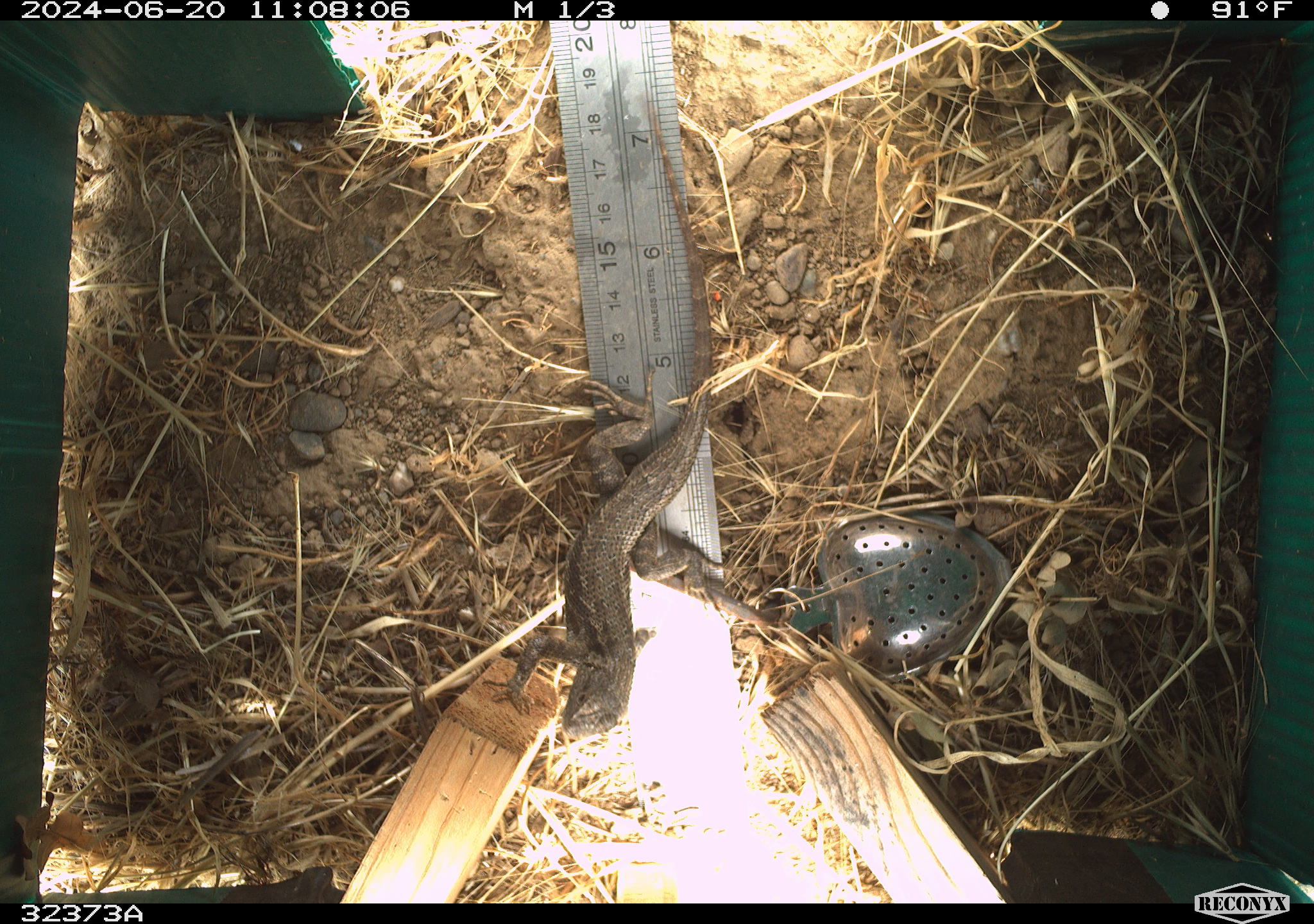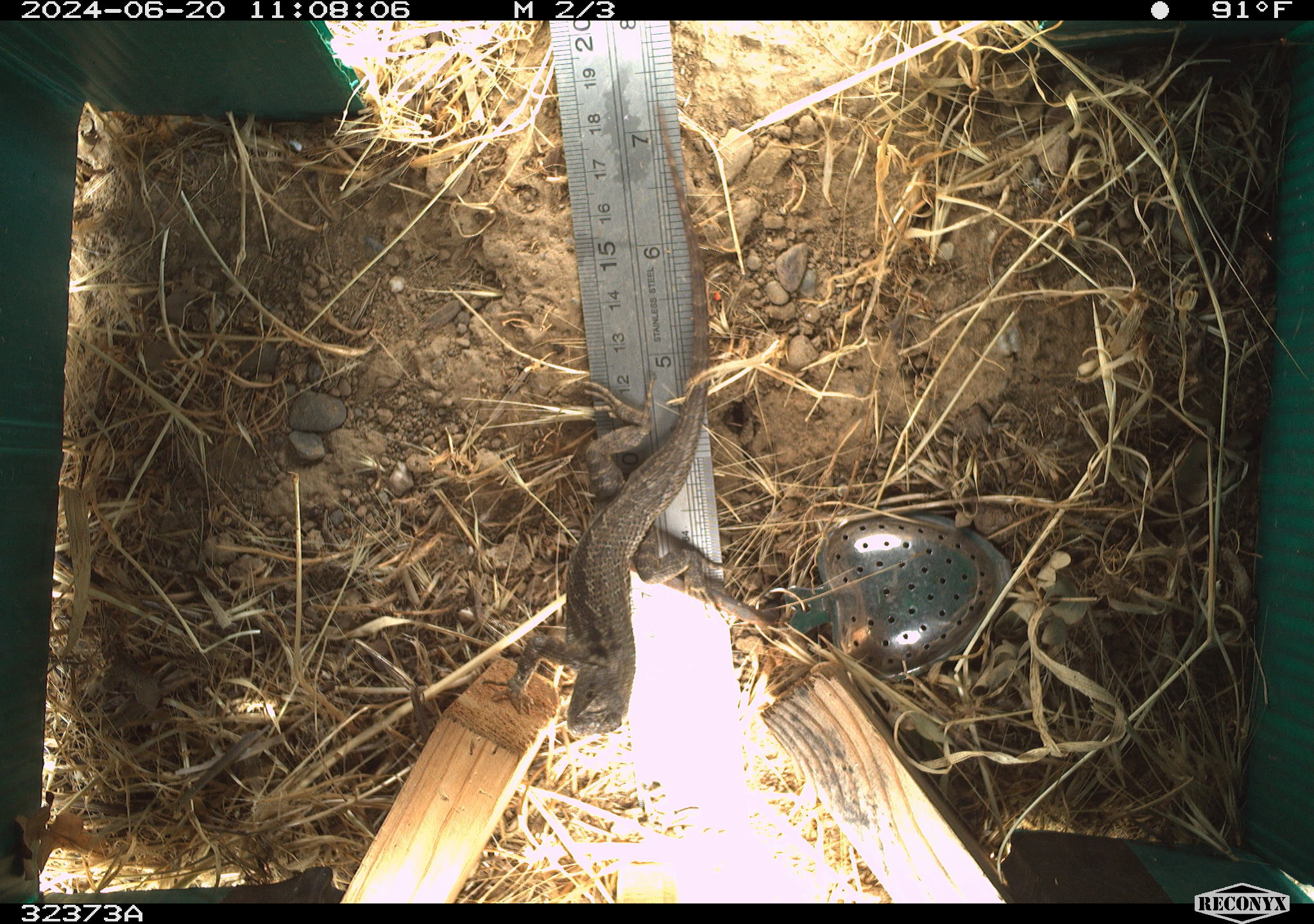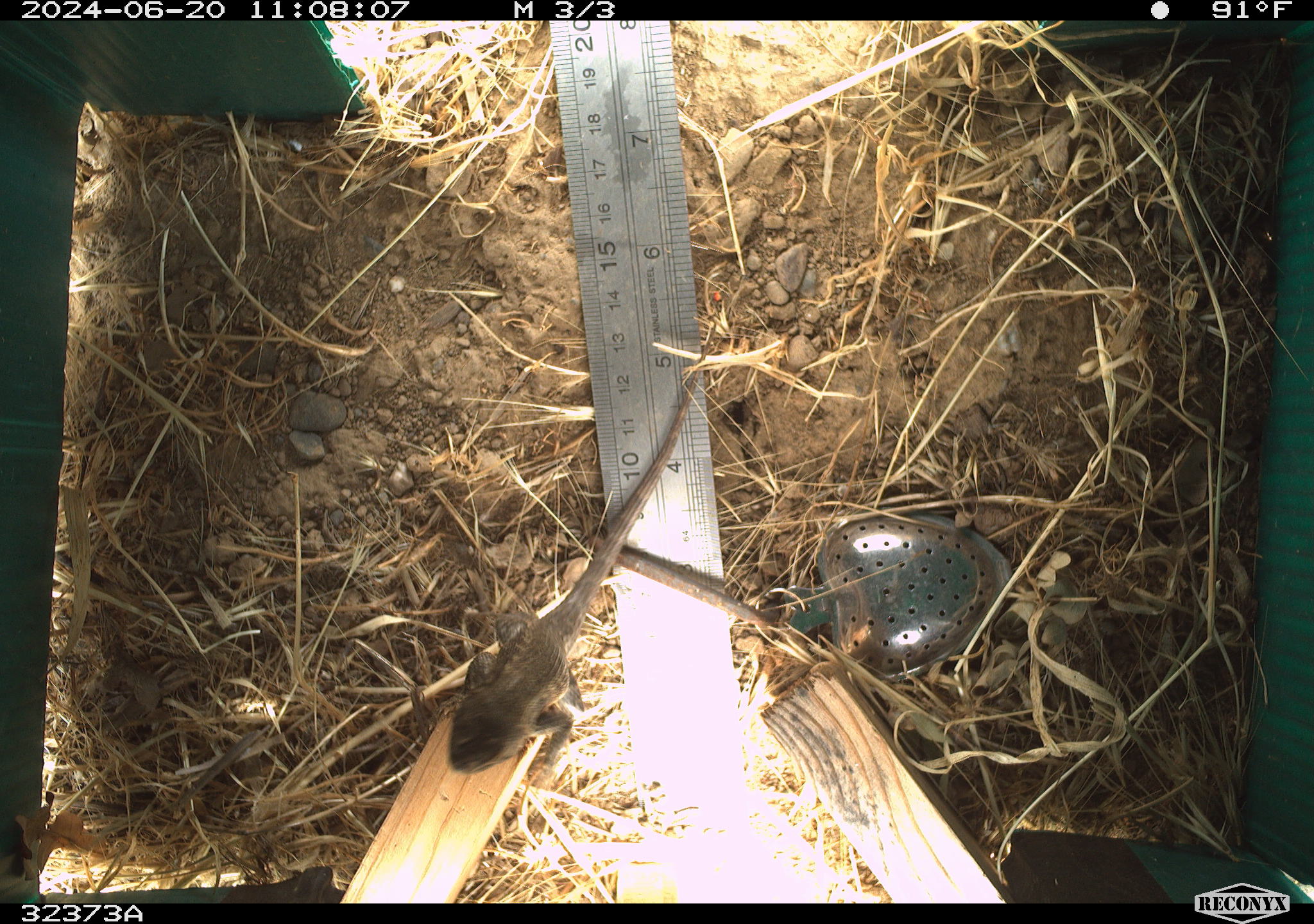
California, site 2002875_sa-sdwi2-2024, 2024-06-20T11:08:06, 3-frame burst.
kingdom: Animalia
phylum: Chordata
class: Reptilia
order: Squamata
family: Phrynosomatidae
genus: Sceloporus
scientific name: Sceloporus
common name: spiny lizards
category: sceloporus species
Sceloporus species (spiny lizards) (Sceloporus).